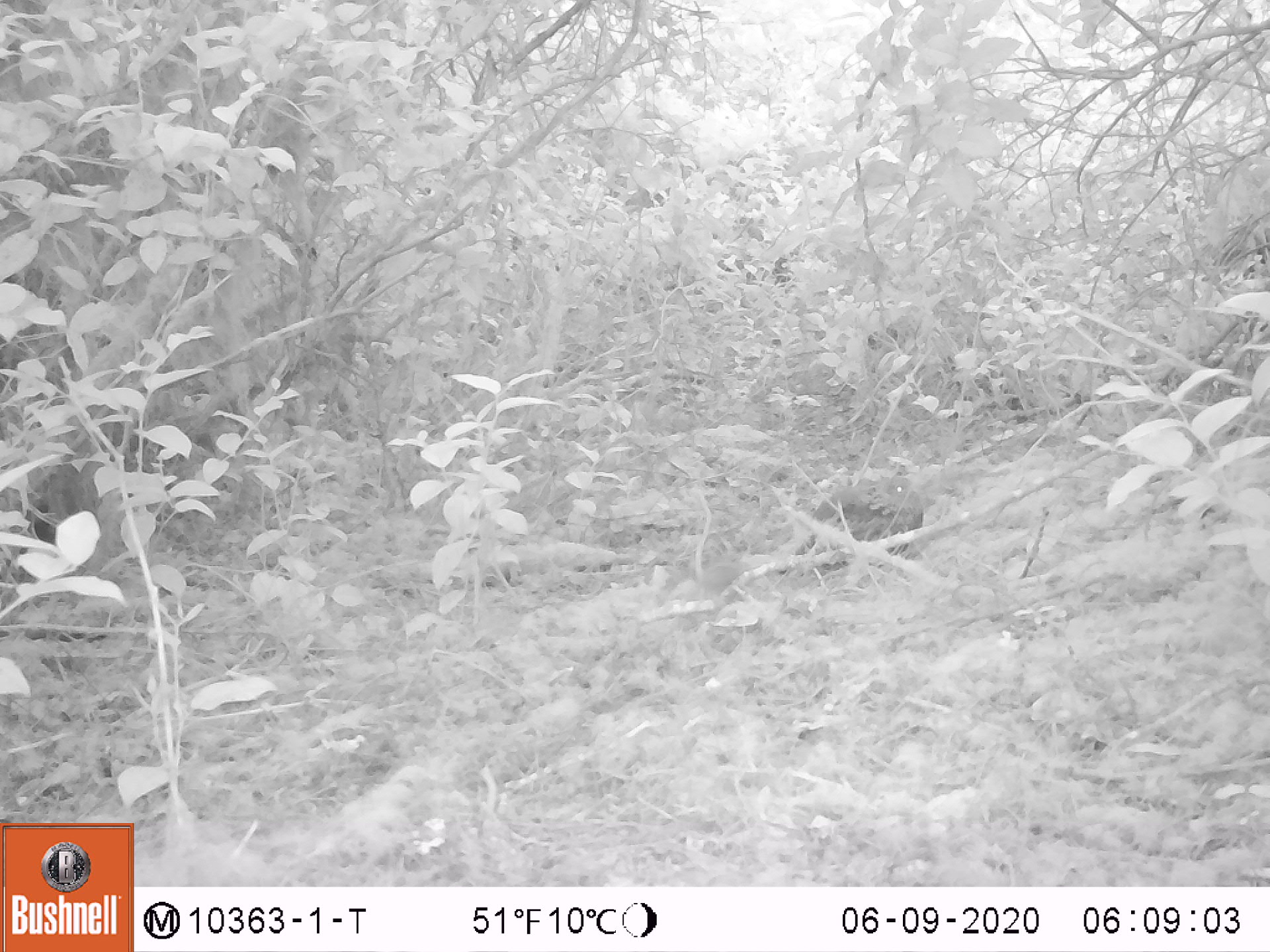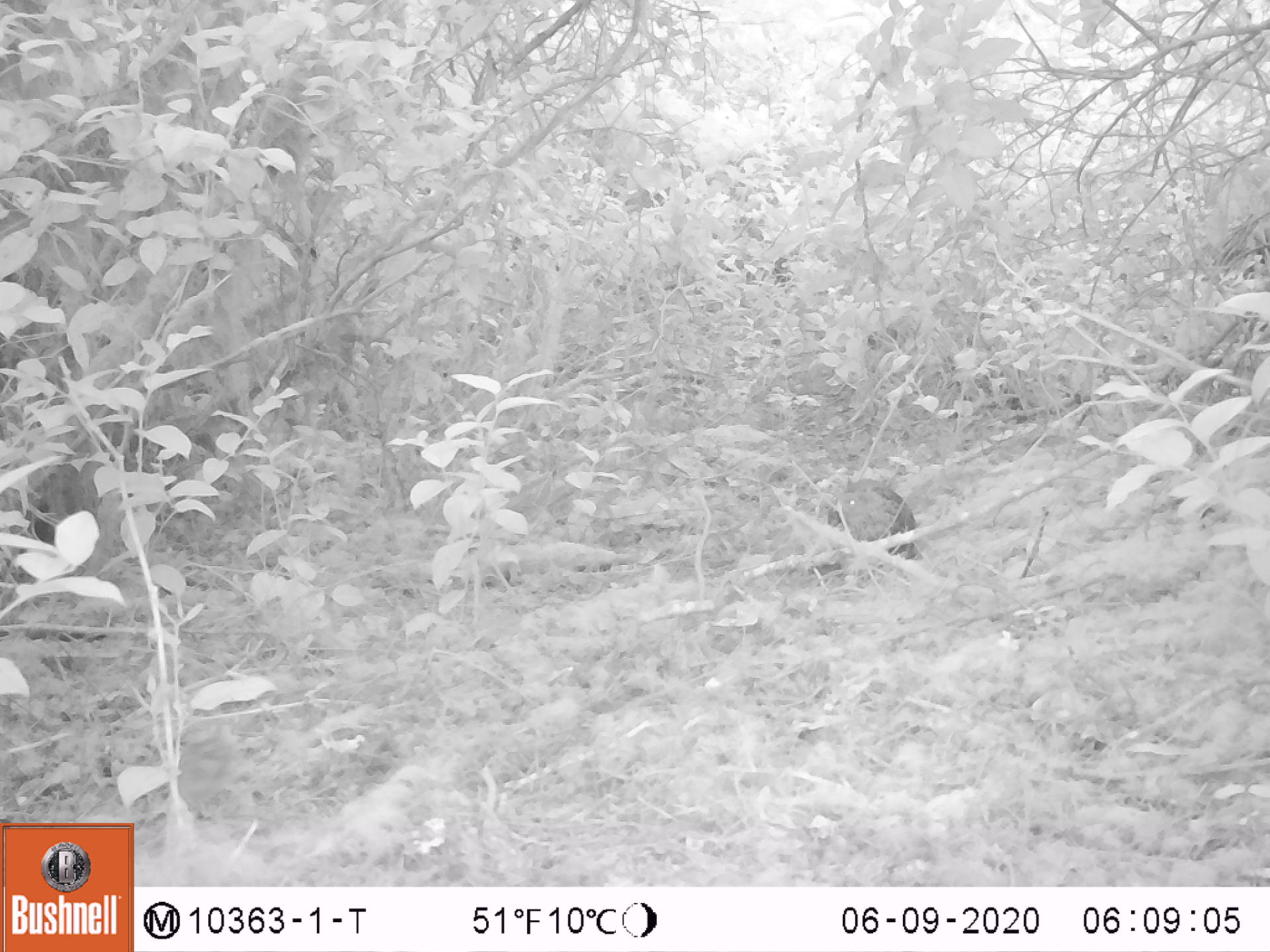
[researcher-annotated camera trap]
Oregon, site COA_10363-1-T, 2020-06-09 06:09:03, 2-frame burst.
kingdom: Animalia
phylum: Chordata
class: Aves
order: Galliformes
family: Phasianidae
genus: Bonasa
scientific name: Bonasa umbellus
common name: ruffed grouse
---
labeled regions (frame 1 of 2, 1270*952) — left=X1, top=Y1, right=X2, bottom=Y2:
ruffed grouse: left=771, top=471, right=931, bottom=579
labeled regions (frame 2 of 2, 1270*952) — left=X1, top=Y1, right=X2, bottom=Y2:
ruffed grouse: left=804, top=472, right=922, bottom=586